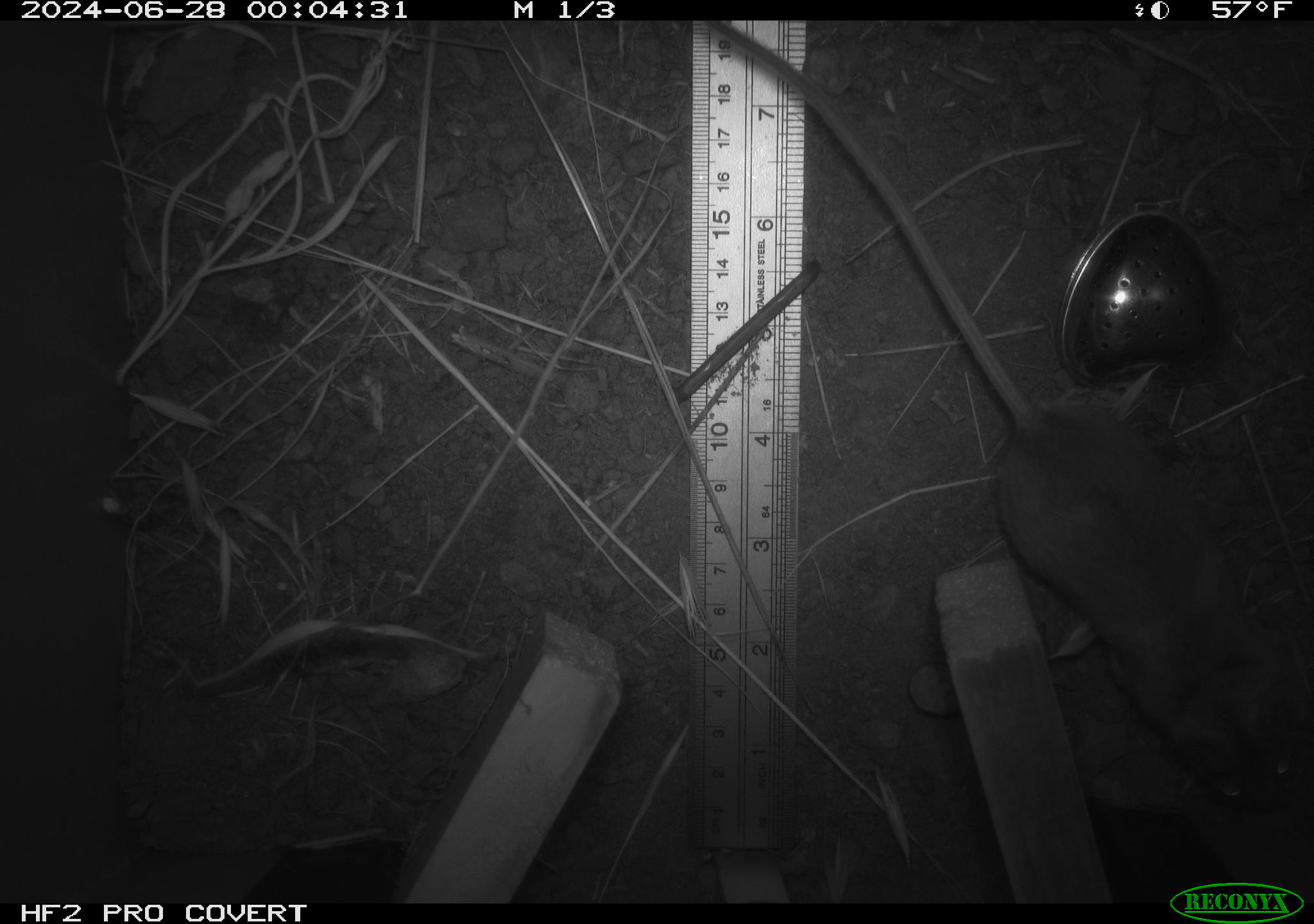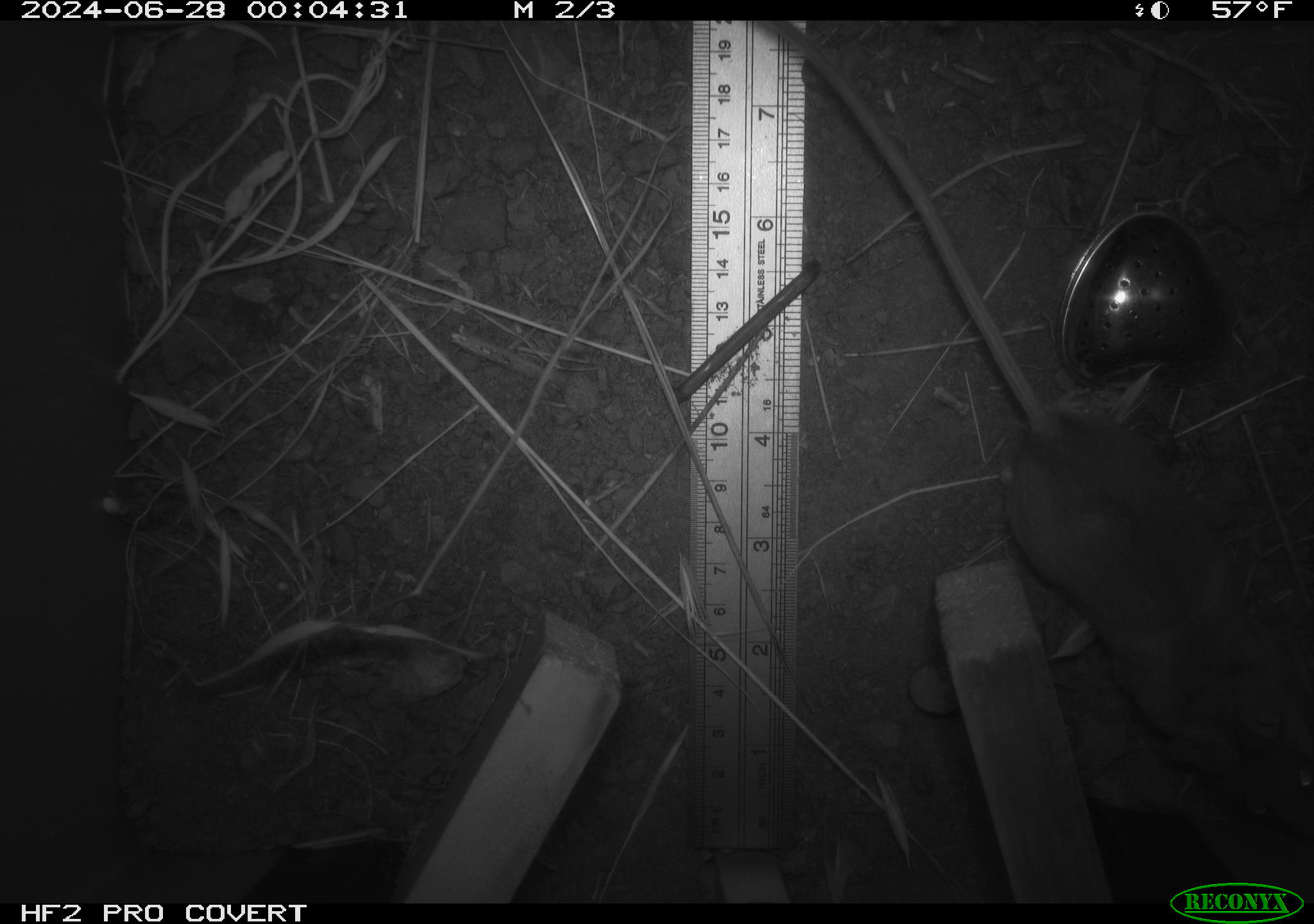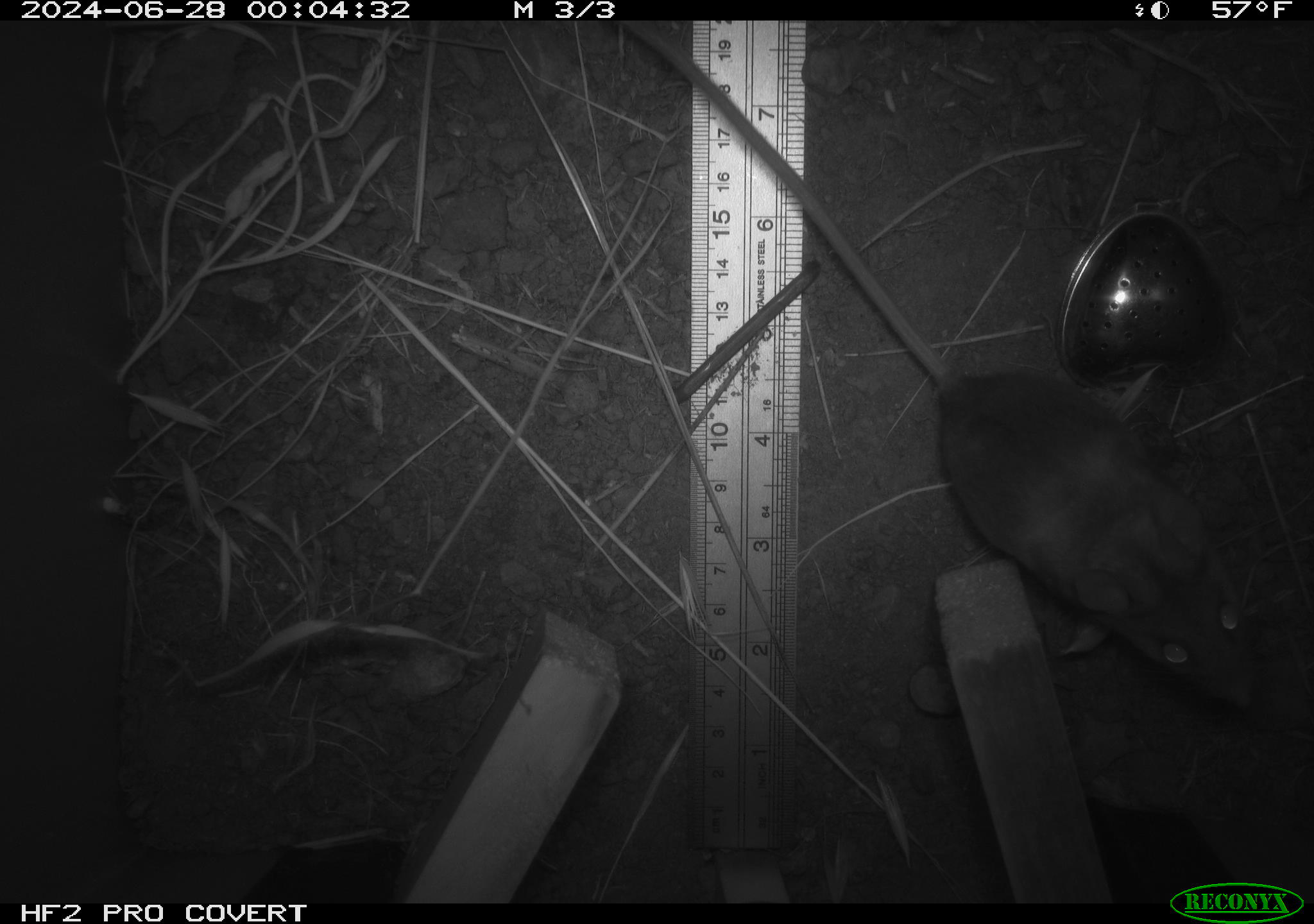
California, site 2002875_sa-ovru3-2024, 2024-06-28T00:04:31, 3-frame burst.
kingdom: Animalia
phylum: Chordata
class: Mammalia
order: Rodentia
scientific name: Rodentia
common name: rodent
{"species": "rodent (Rodentia)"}